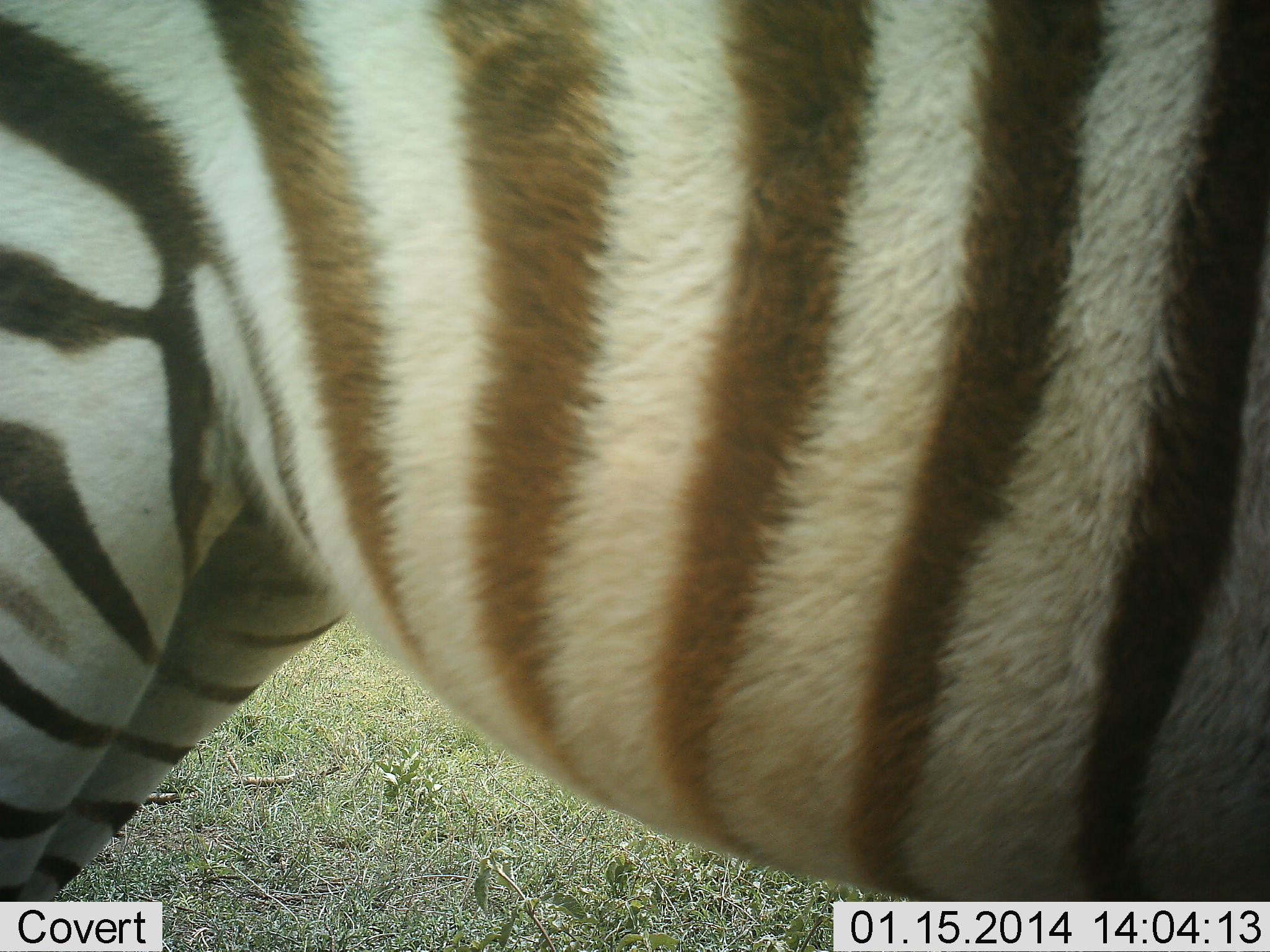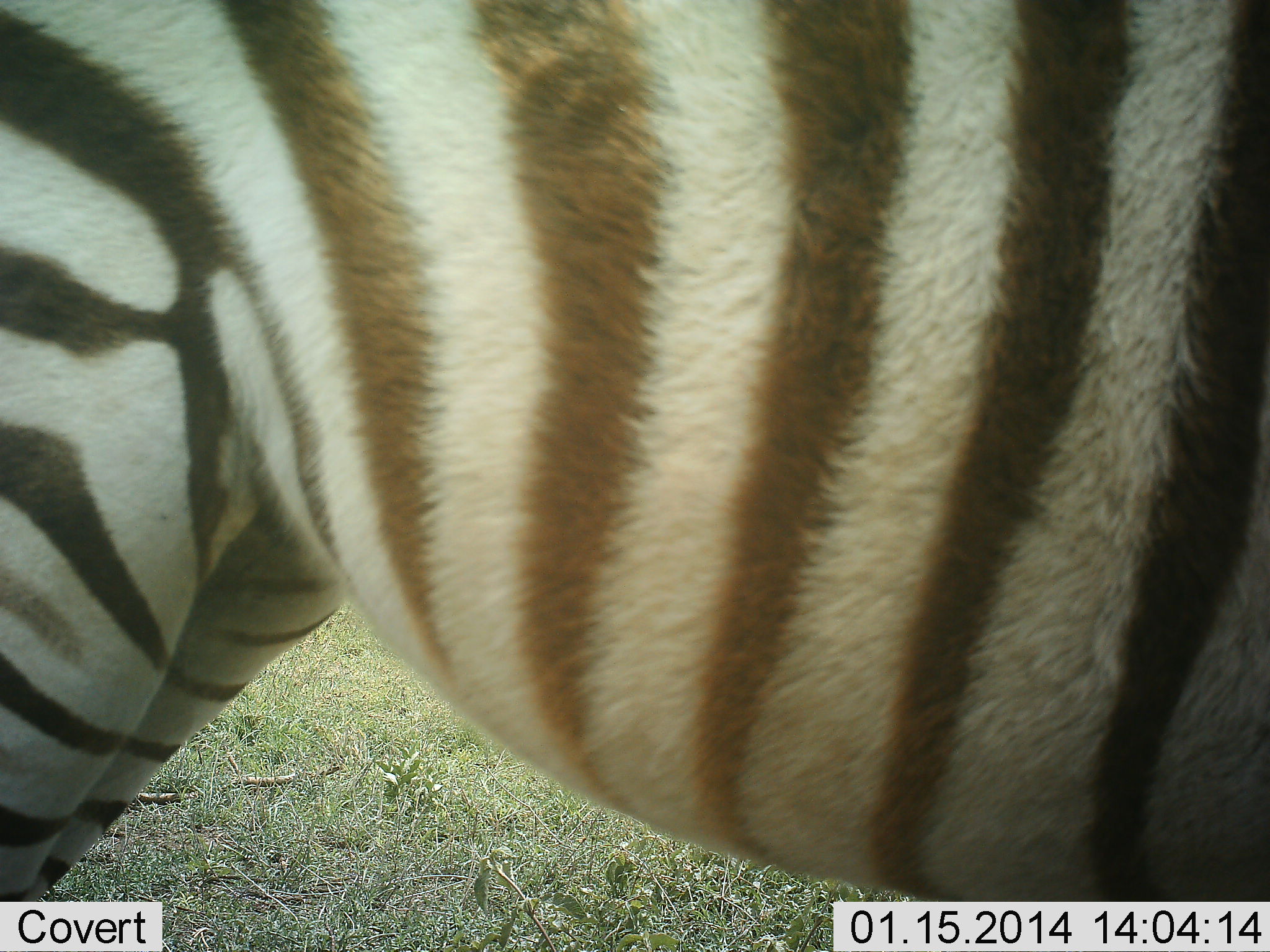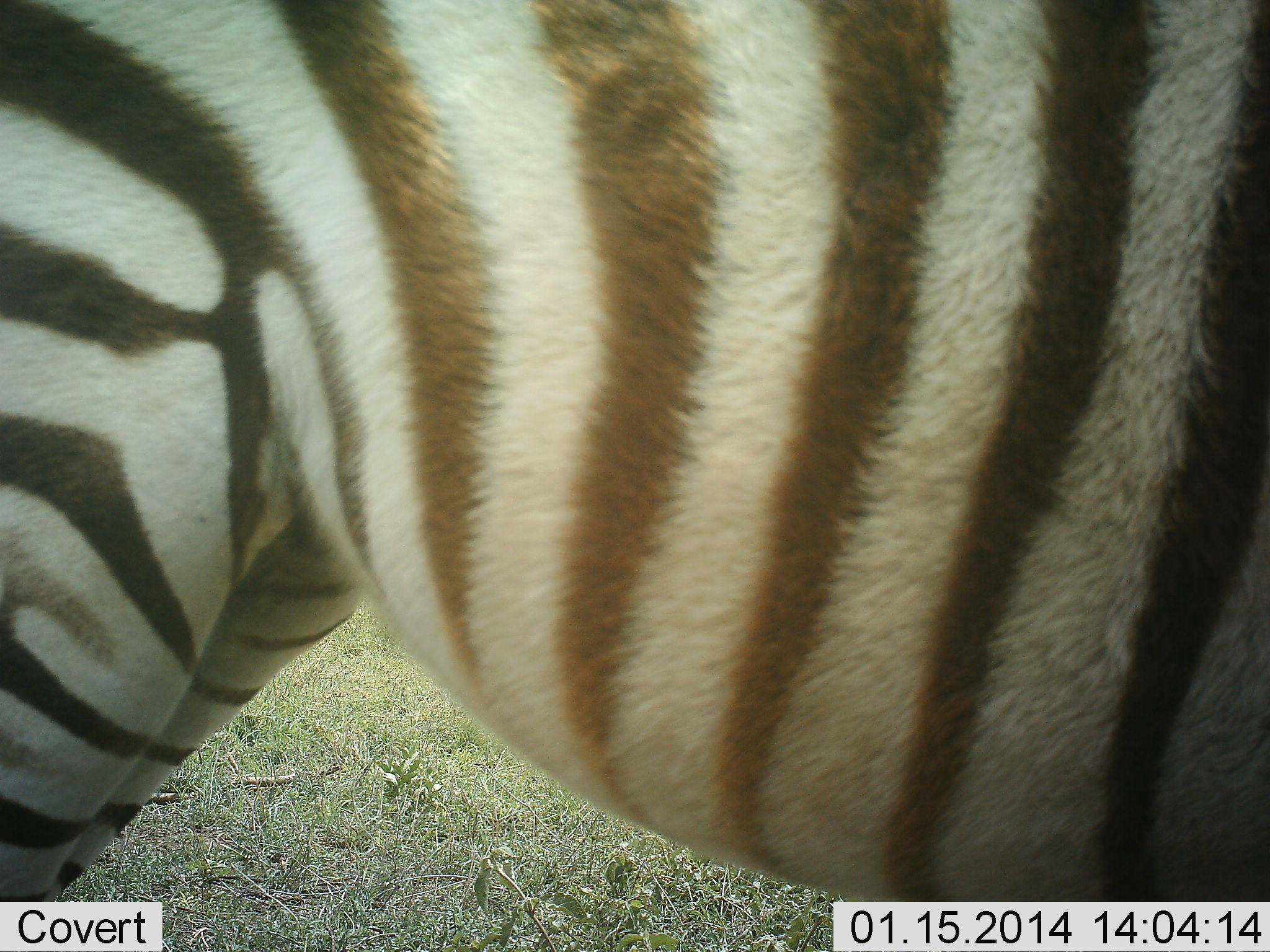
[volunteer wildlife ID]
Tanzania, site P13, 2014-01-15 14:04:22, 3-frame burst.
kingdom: Animalia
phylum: Chordata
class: Mammalia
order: Perissodactyla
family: Equidae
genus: Equus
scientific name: Equus quagga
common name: plains zebra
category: zebra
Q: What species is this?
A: Zebra (plains zebra) (Equus quagga).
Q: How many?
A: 1.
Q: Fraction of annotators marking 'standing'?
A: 100%.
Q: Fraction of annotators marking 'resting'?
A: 0%.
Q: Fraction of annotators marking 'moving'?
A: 0%.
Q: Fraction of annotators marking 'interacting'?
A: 0%.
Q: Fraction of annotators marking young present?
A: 0%.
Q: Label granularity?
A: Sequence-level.